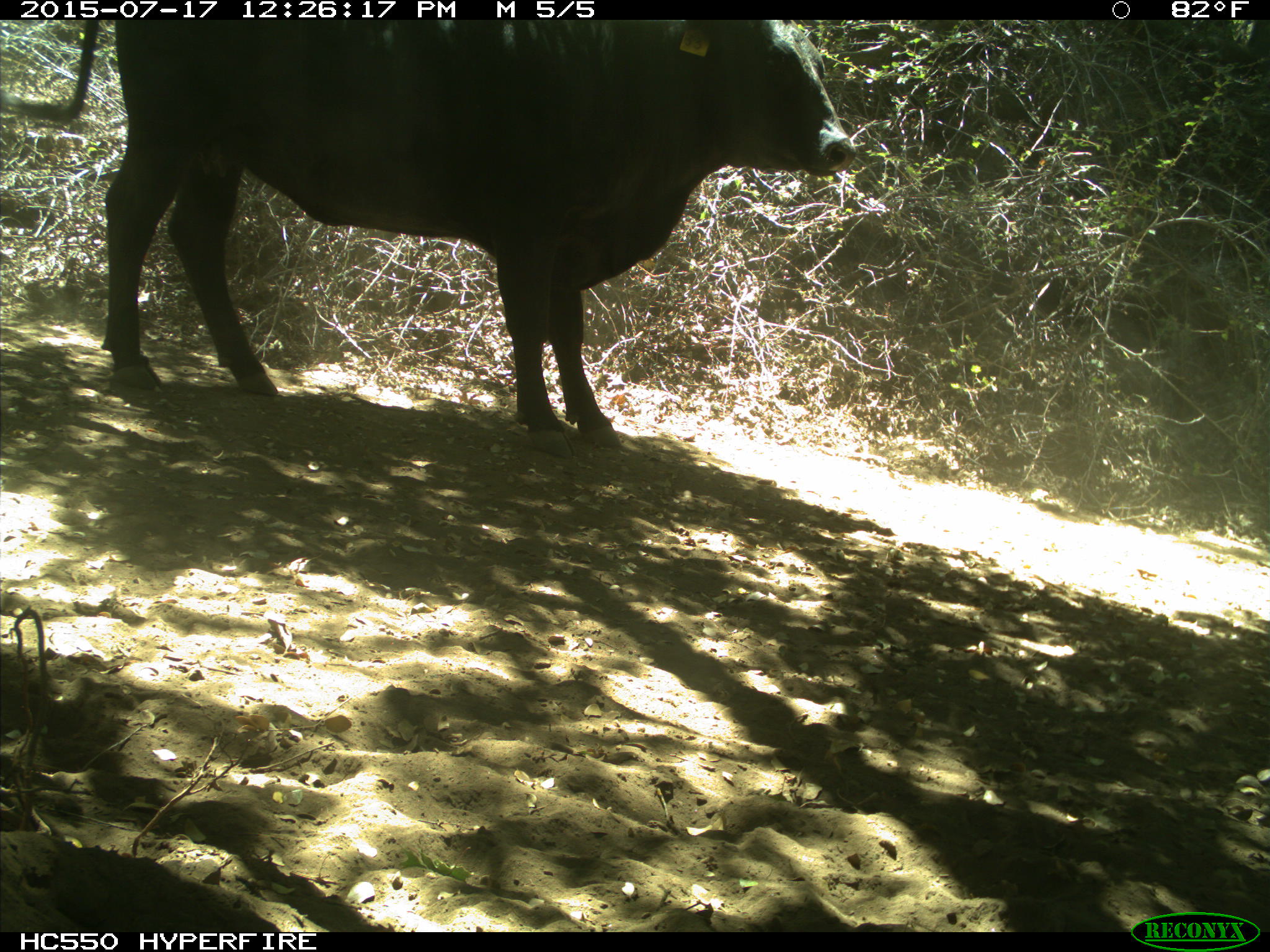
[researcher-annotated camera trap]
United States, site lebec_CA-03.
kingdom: Animalia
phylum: Chordata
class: Mammalia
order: Artiodactyla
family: Bovidae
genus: Bos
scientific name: Bos taurus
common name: domestic cow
Bos taurus (domestic cow).